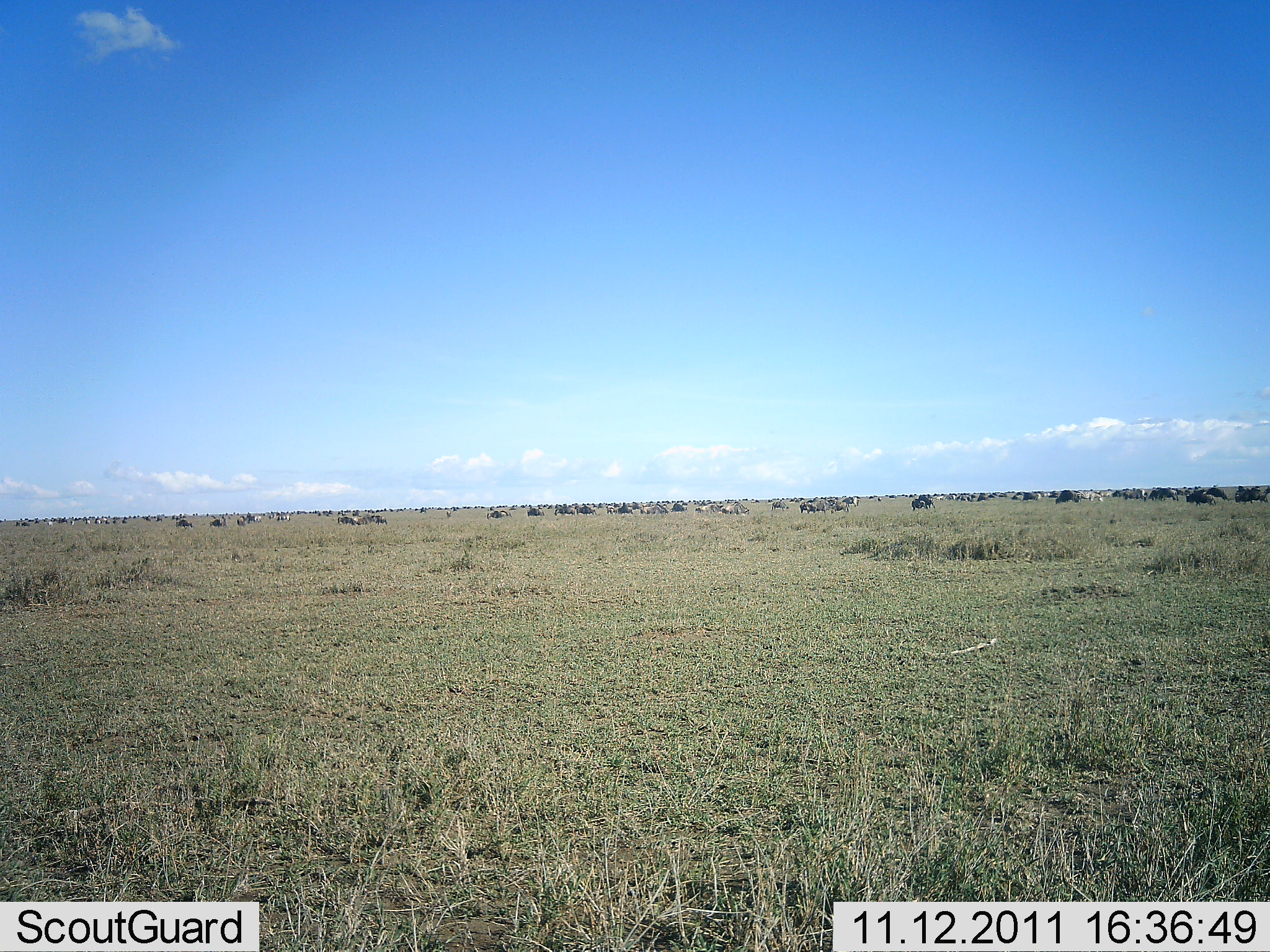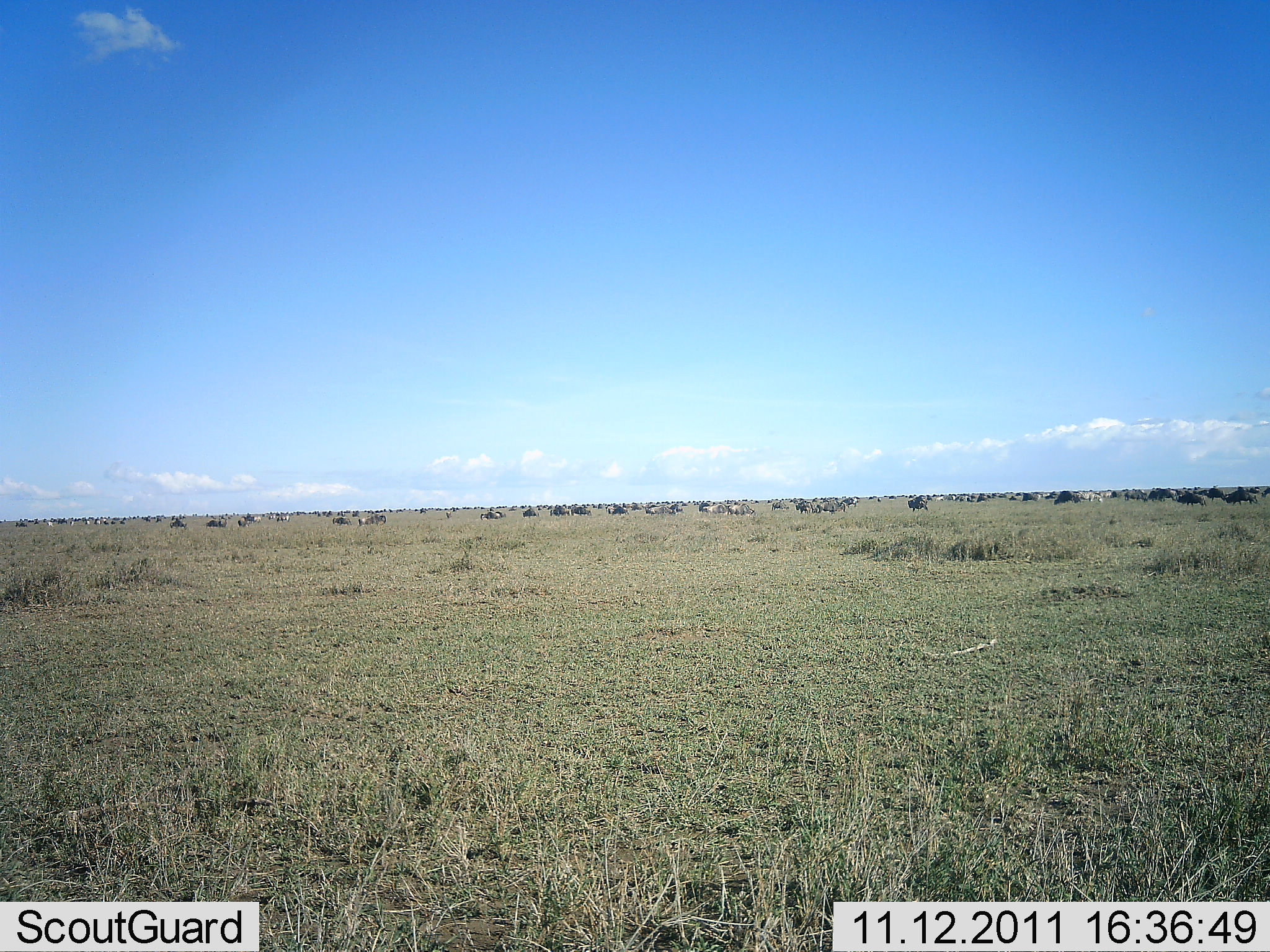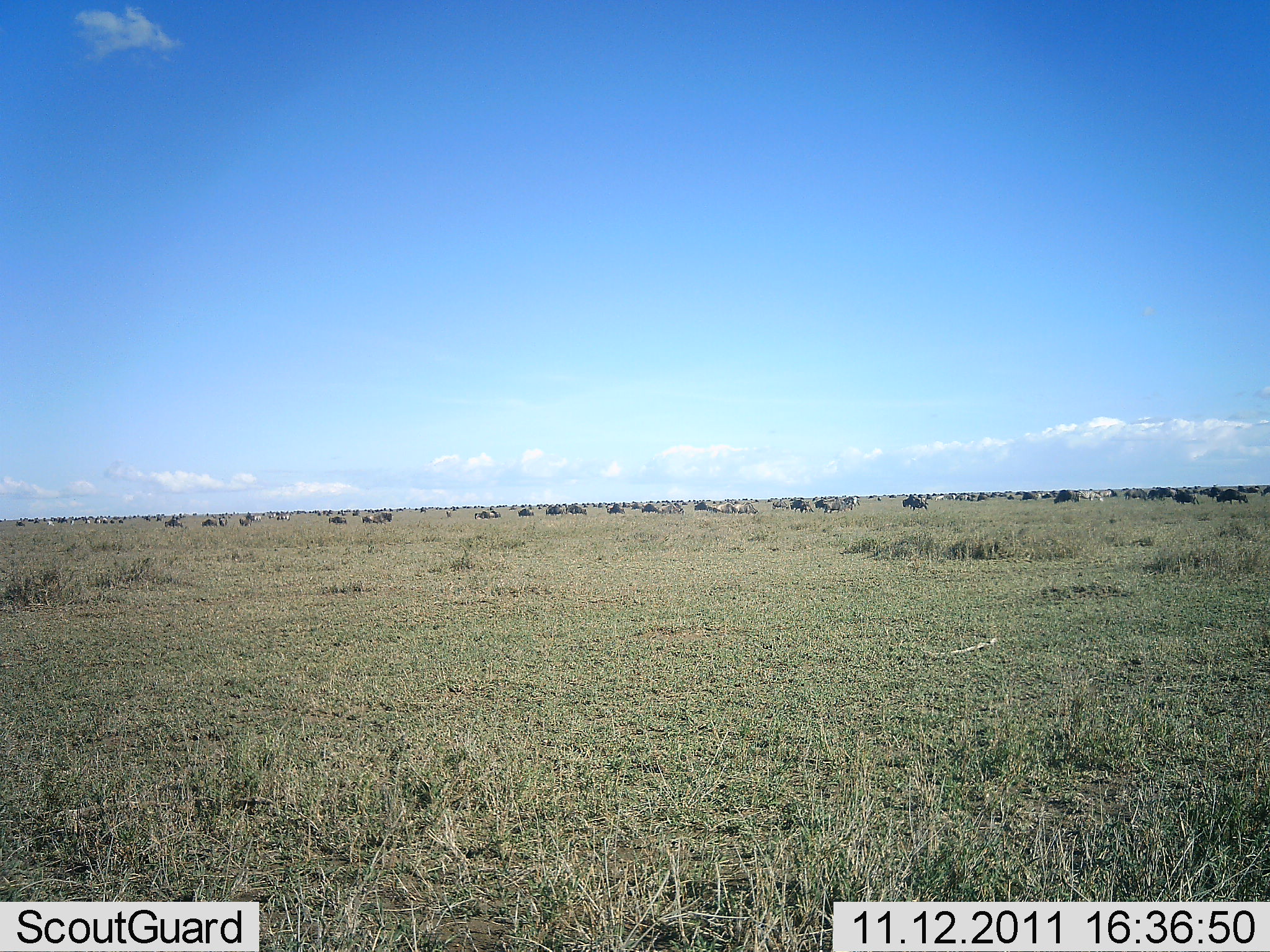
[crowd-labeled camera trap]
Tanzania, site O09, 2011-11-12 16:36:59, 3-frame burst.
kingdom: Animalia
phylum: Chordata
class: Mammalia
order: Artiodactyla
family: Bovidae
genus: Connochaetes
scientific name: Connochaetes taurinus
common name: blue wildebeest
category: wildebeest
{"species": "wildebeest (blue wildebeest) (Connochaetes taurinus)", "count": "51+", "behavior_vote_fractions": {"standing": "31%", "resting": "15%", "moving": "92%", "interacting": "8%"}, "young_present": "0%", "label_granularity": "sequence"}